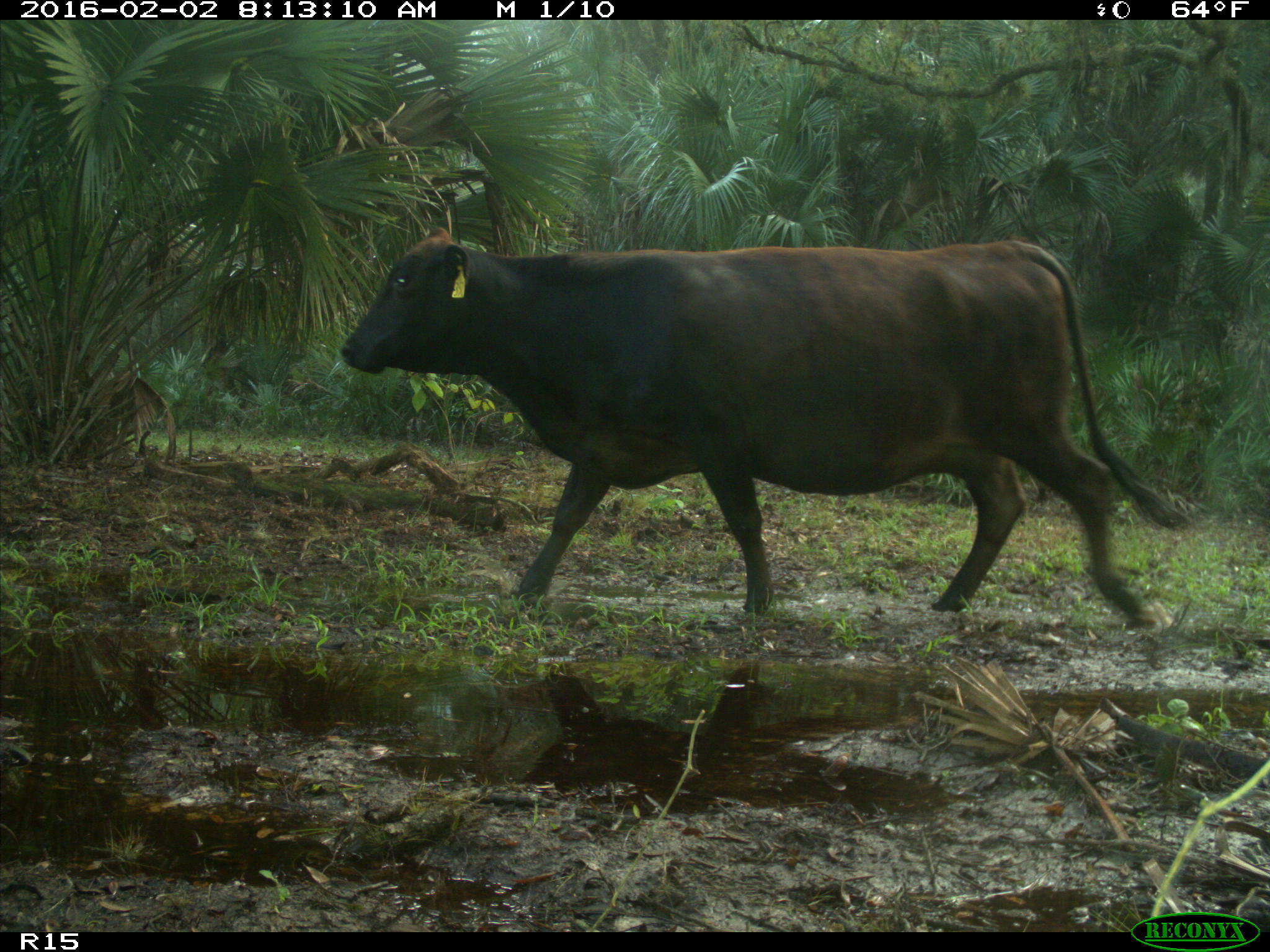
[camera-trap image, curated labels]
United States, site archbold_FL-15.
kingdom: Animalia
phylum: Chordata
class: Mammalia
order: Artiodactyla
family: Bovidae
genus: Bos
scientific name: Bos taurus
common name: domestic cow